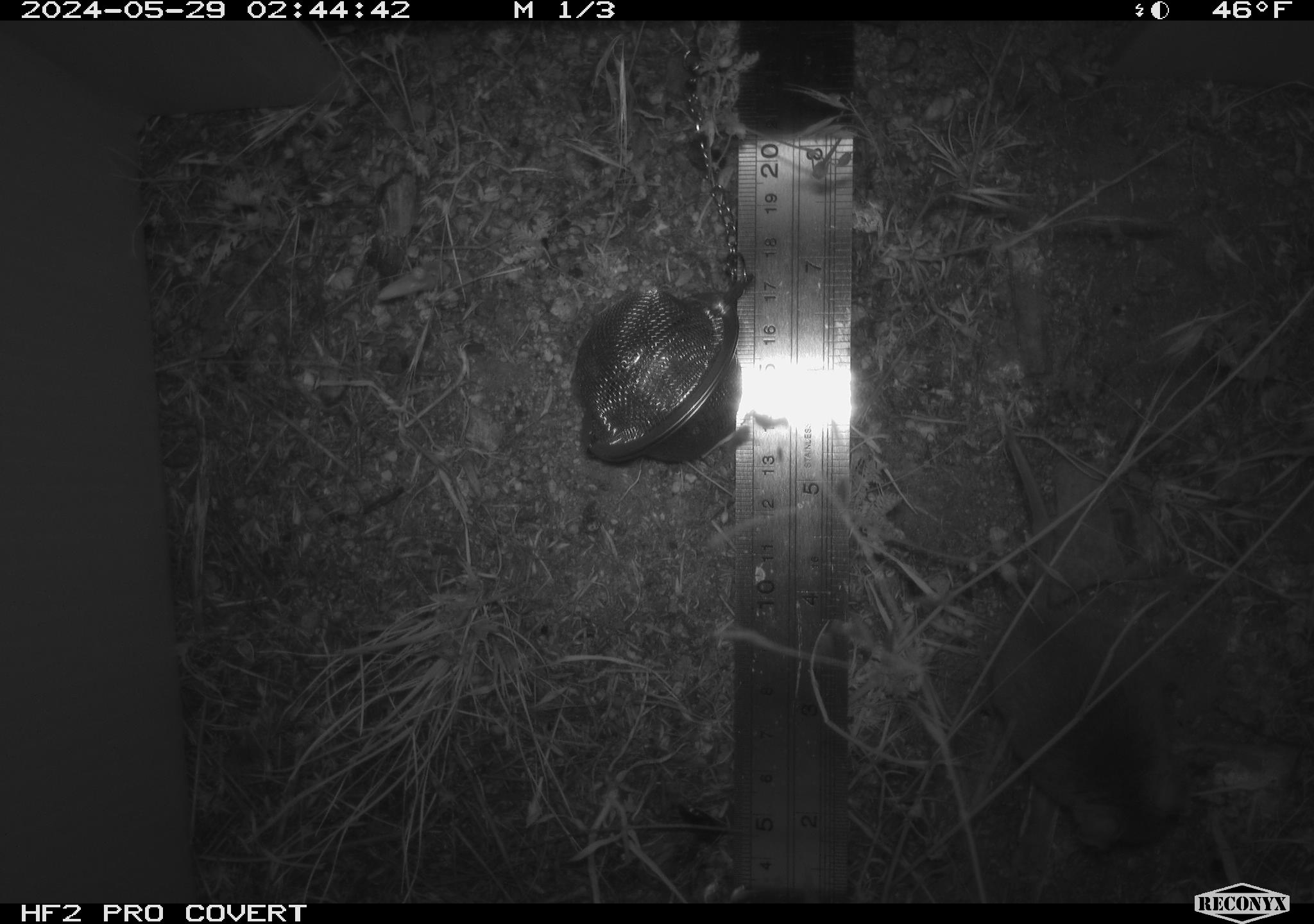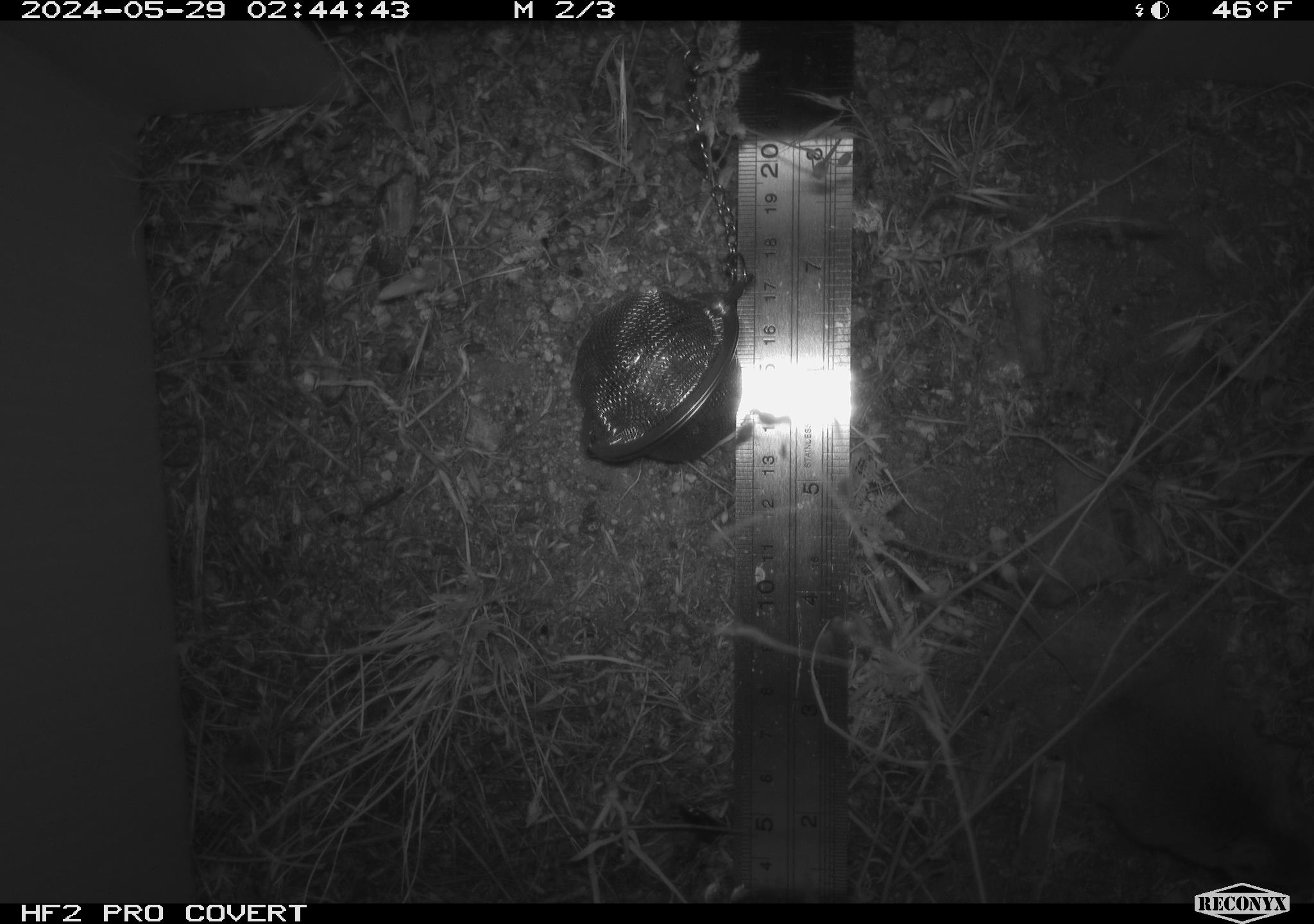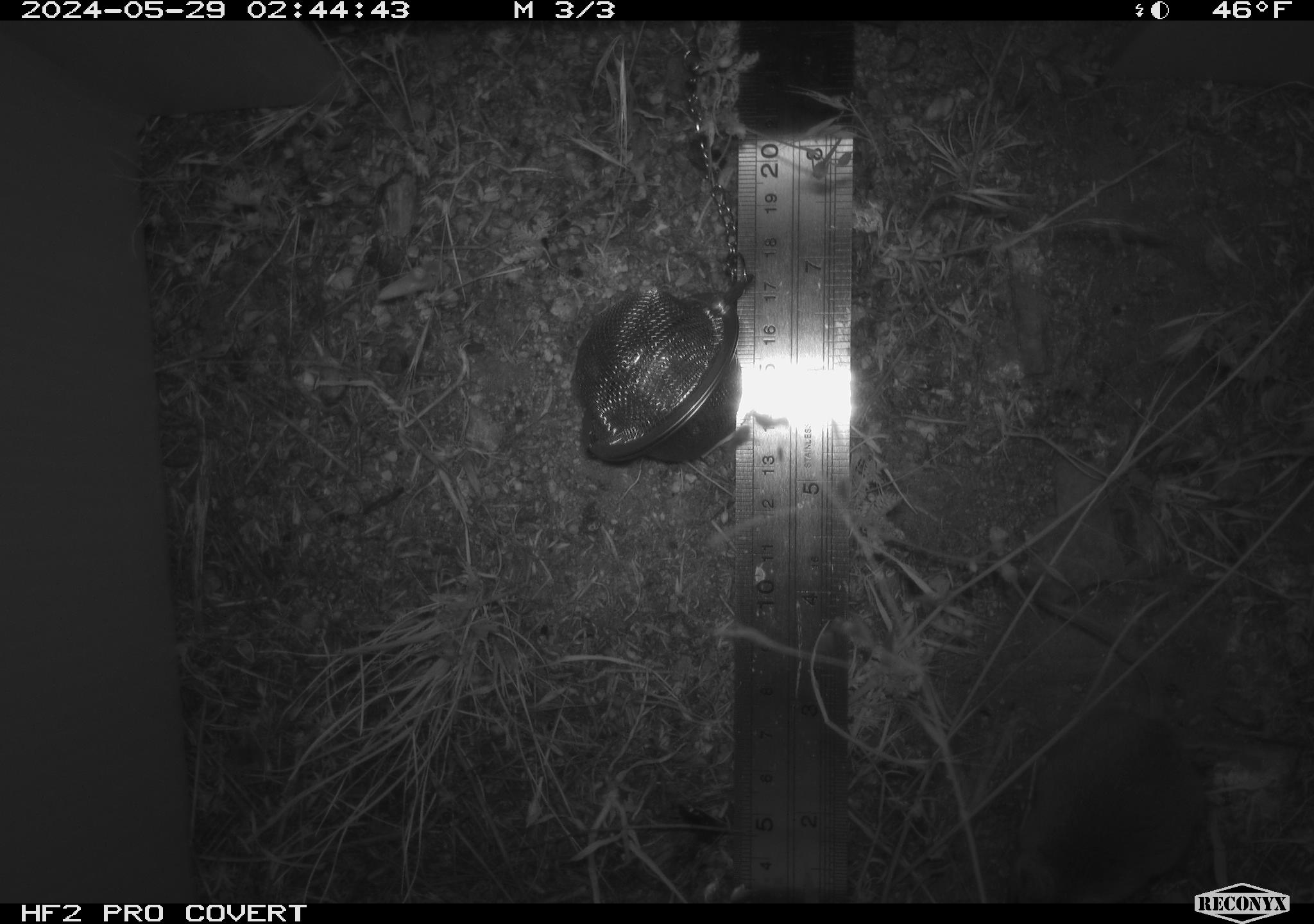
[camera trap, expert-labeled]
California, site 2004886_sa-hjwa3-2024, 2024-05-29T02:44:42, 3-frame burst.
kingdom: Animalia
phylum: Chordata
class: Mammalia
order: Rodentia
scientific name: Rodentia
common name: rodent